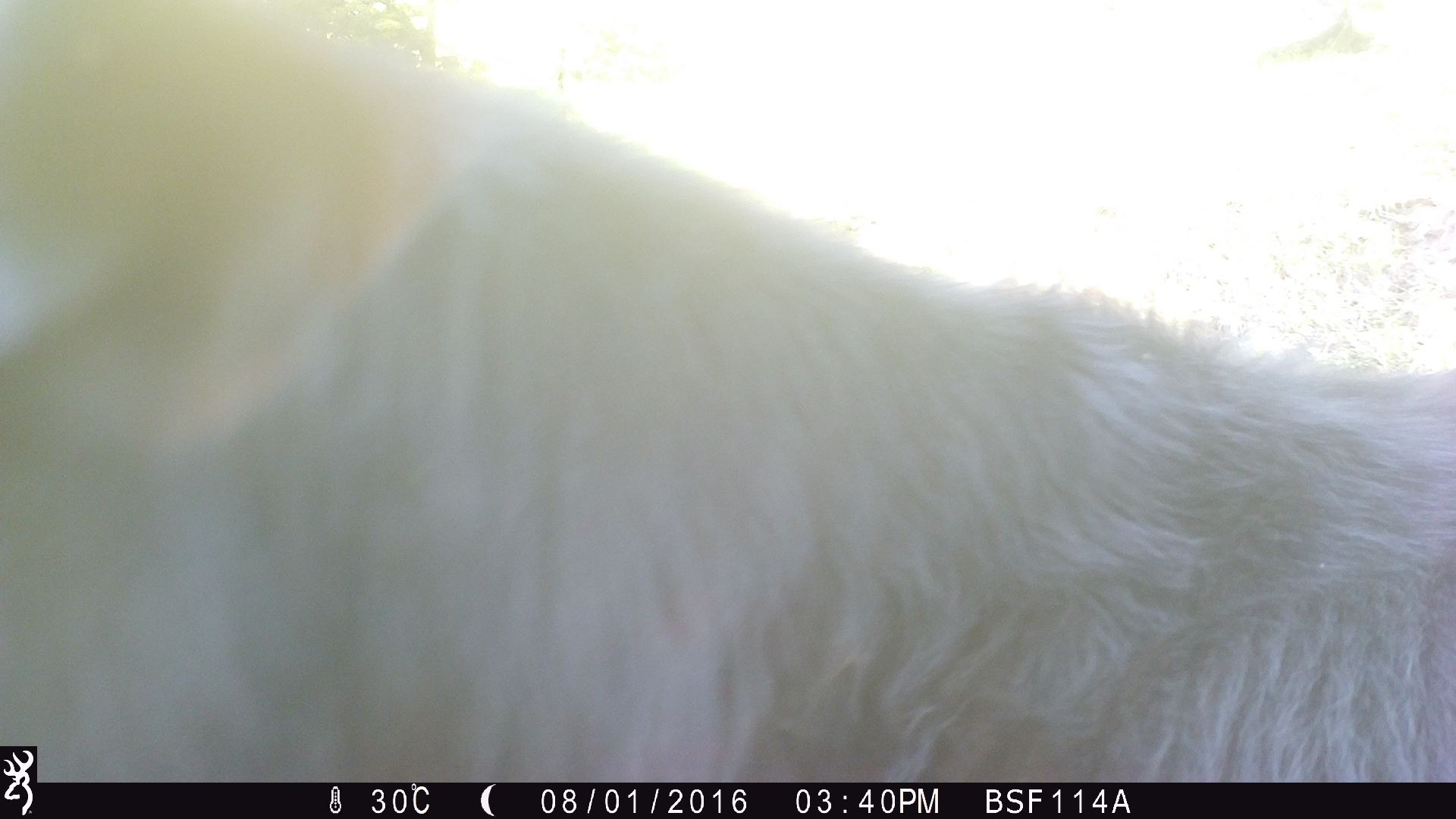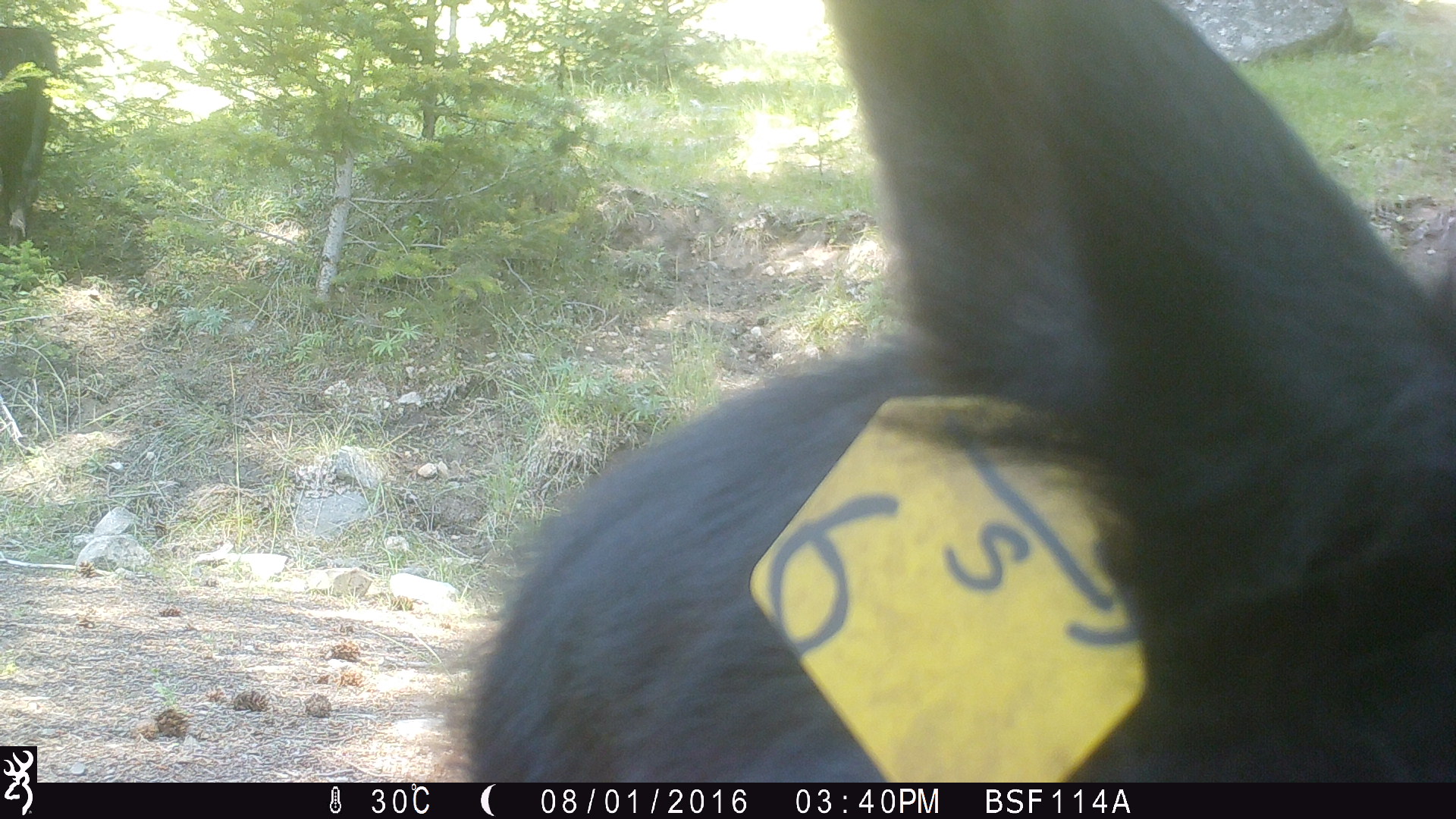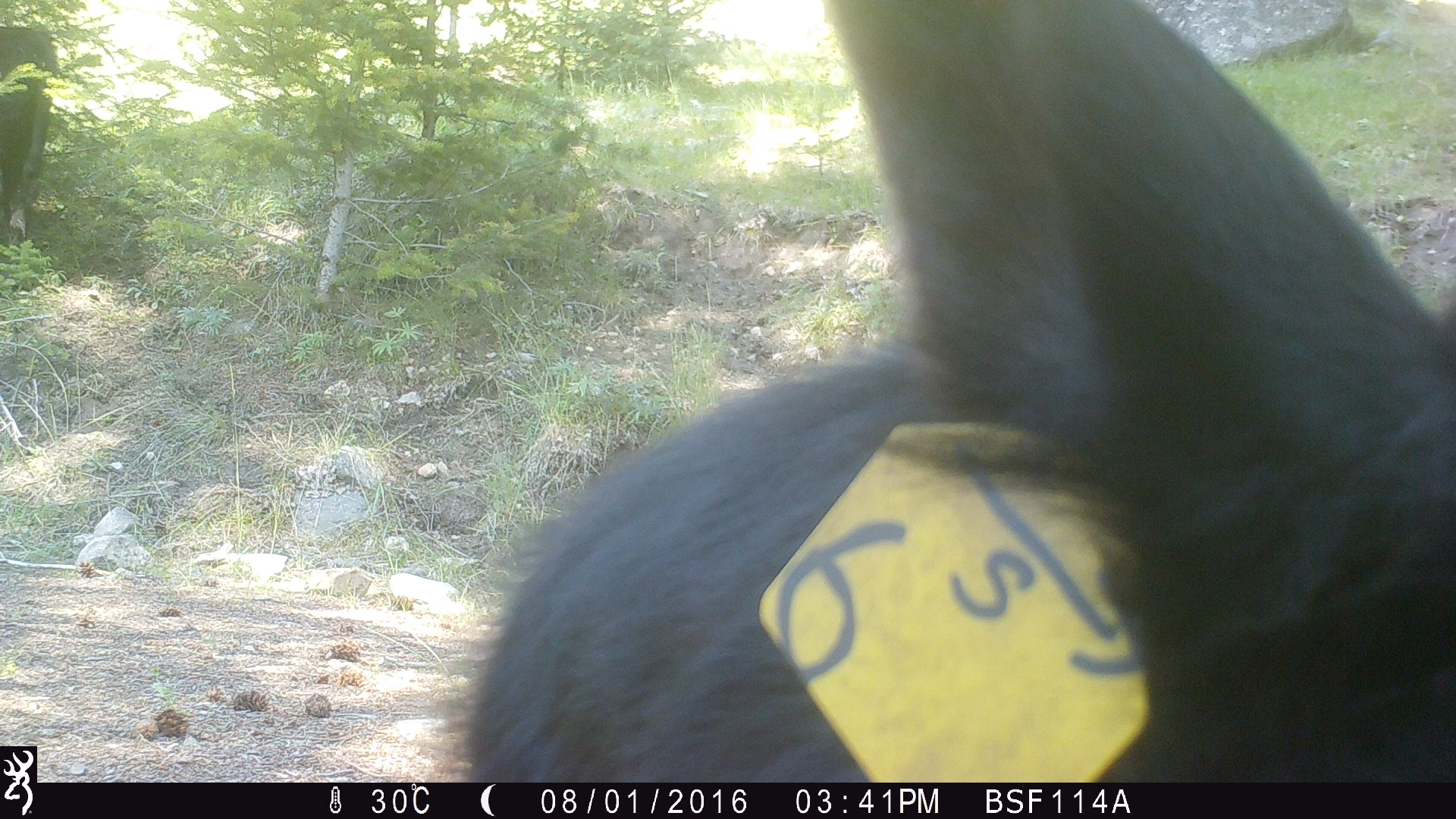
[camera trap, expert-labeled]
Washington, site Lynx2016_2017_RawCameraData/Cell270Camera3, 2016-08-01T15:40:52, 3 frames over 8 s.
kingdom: Animalia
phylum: Chordata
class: Mammalia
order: Artiodactyla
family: Bovidae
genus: Bos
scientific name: Bos taurus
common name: domestic cattle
Domestic cattle (Bos taurus). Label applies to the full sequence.